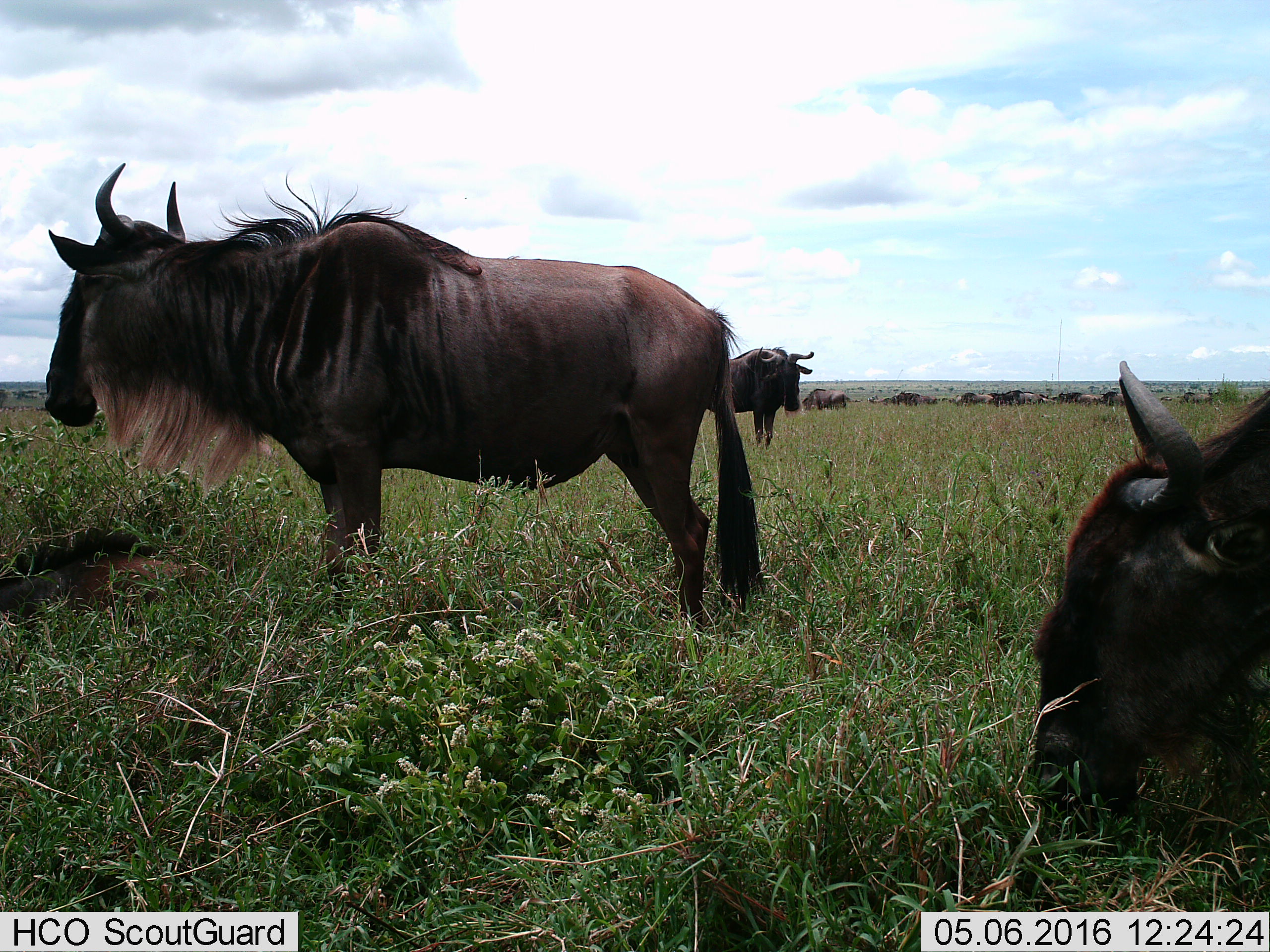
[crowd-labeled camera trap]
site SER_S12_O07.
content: unidentified animal